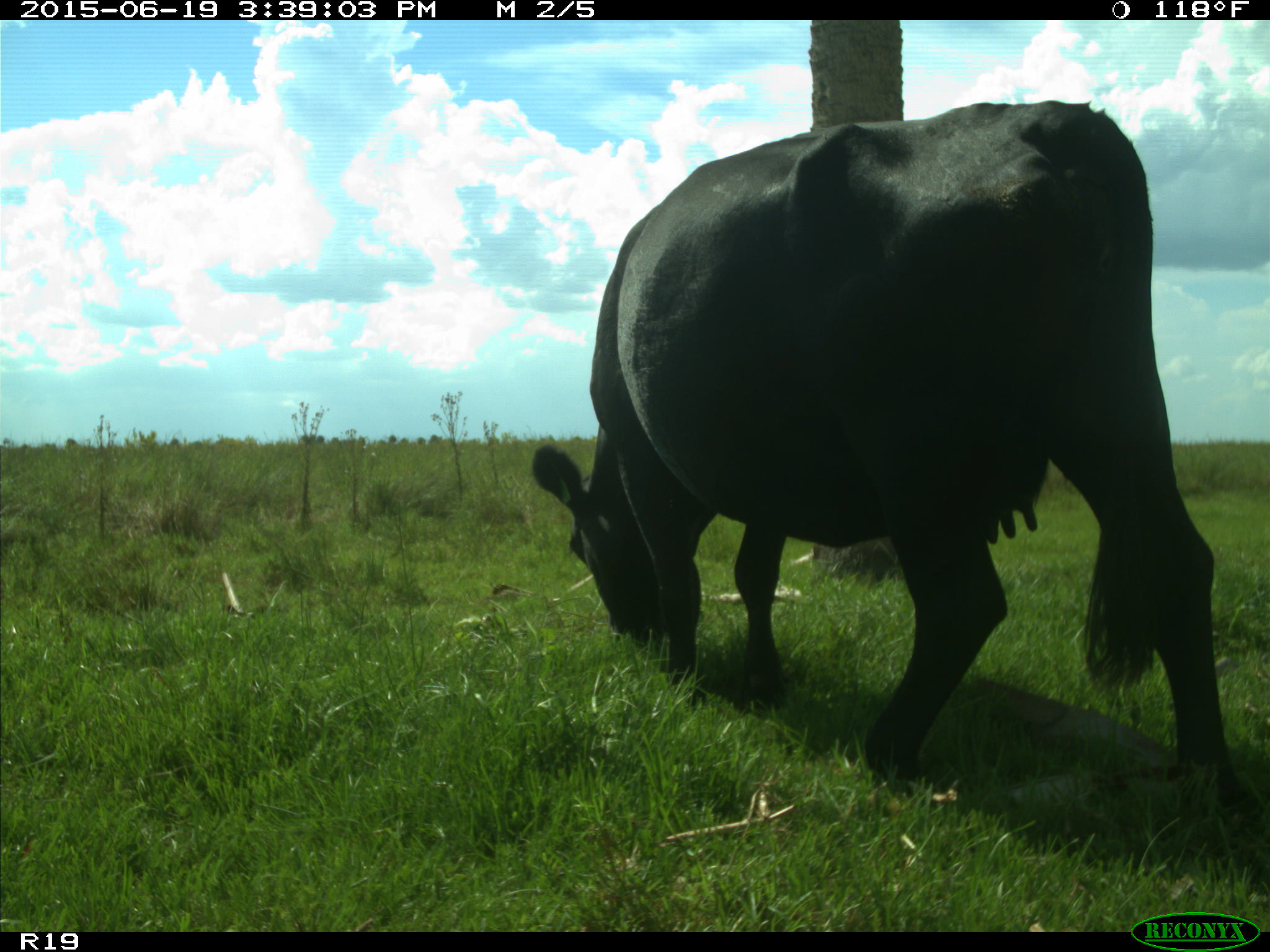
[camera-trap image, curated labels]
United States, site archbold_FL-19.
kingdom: Animalia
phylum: Chordata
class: Mammalia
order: Artiodactyla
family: Bovidae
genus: Bos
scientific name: Bos taurus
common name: domestic cow